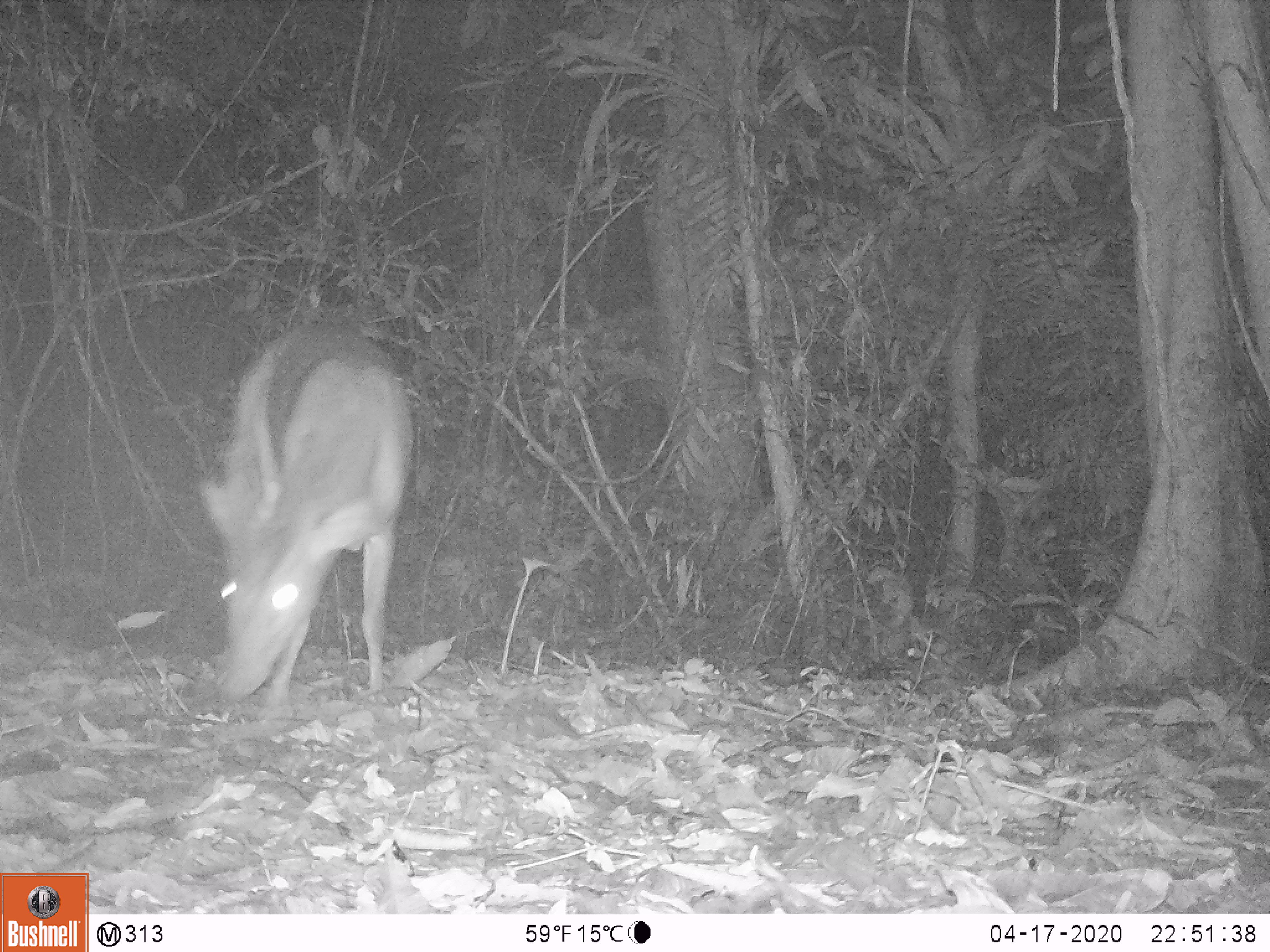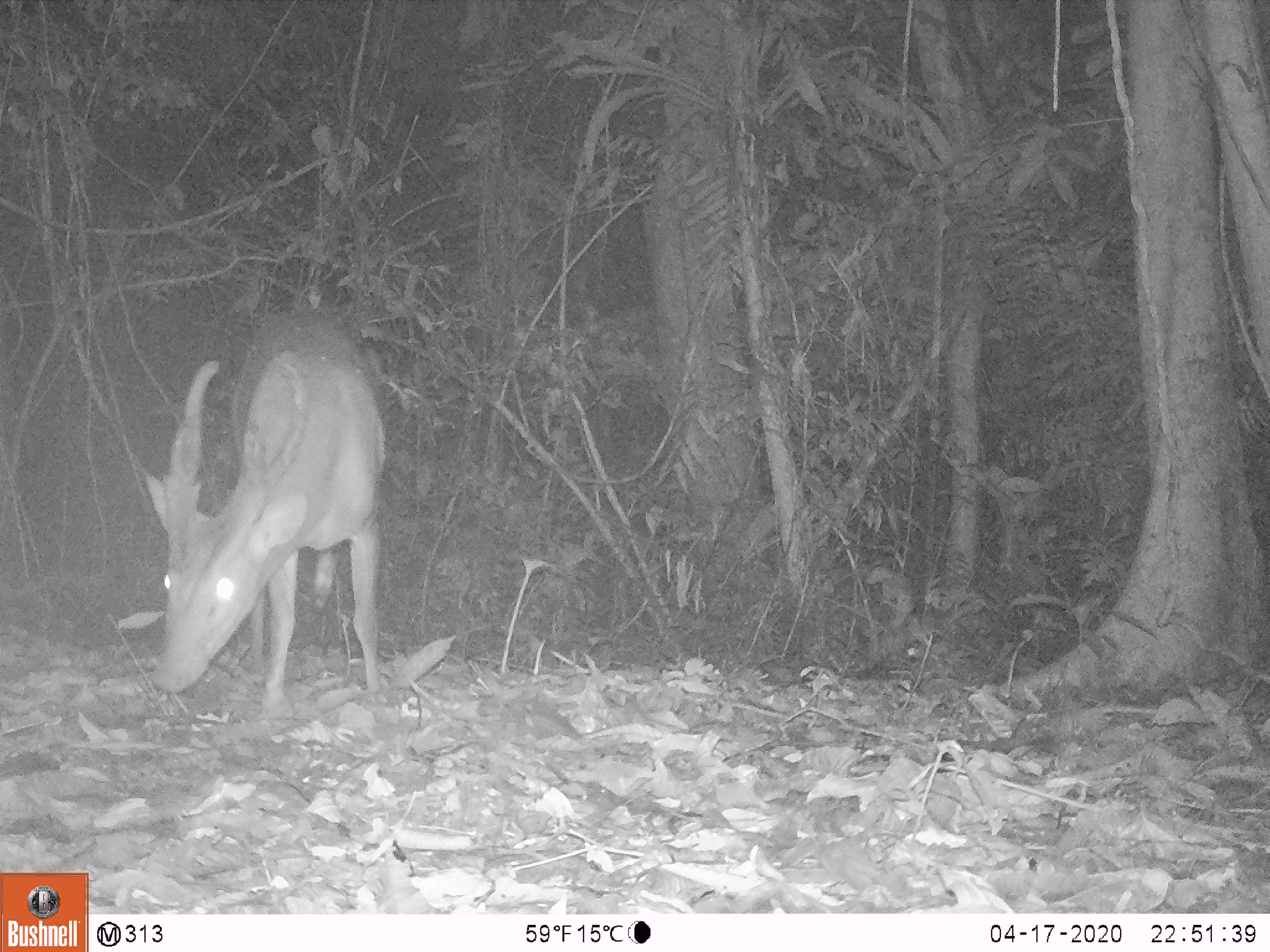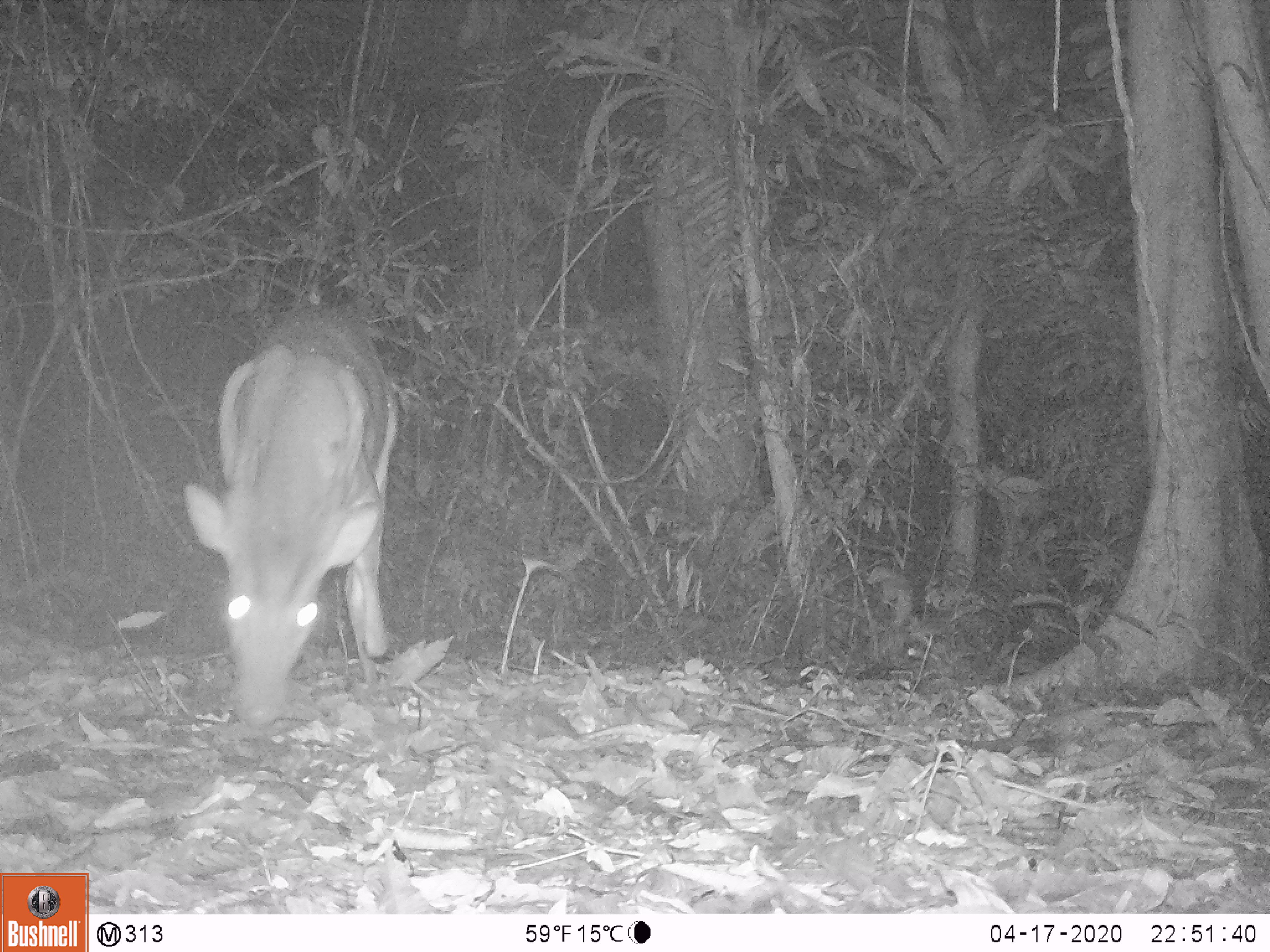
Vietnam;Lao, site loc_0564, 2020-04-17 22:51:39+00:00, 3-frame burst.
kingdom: Animalia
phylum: Chordata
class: Mammalia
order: Artiodactyla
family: Cervidae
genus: Muntiacus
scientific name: Muntiacus vuquangensis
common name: large-antlered muntjac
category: large antlered muntjac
Large antlered muntjac (large-antlered muntjac) (Muntiacus vuquangensis). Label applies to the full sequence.